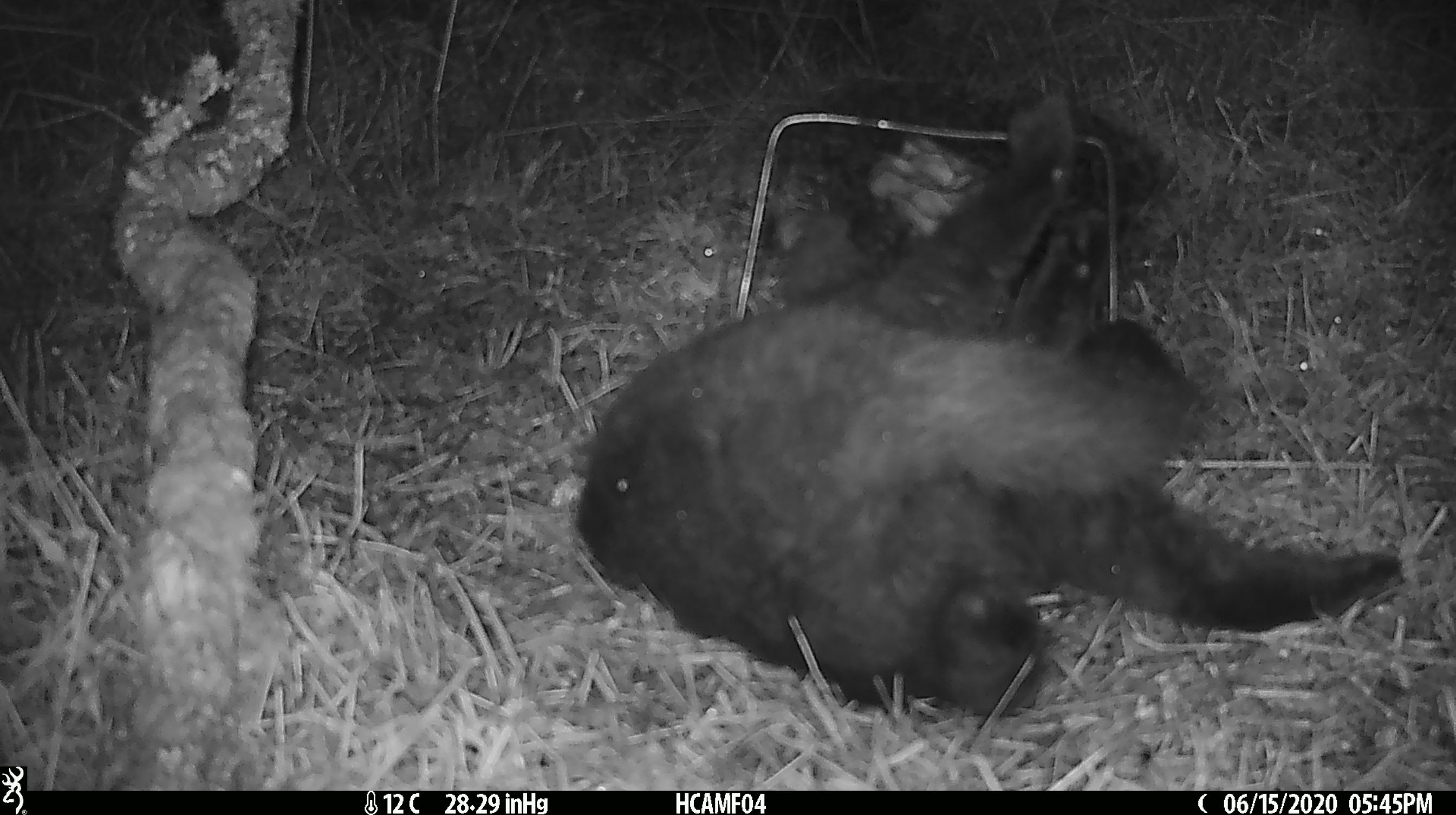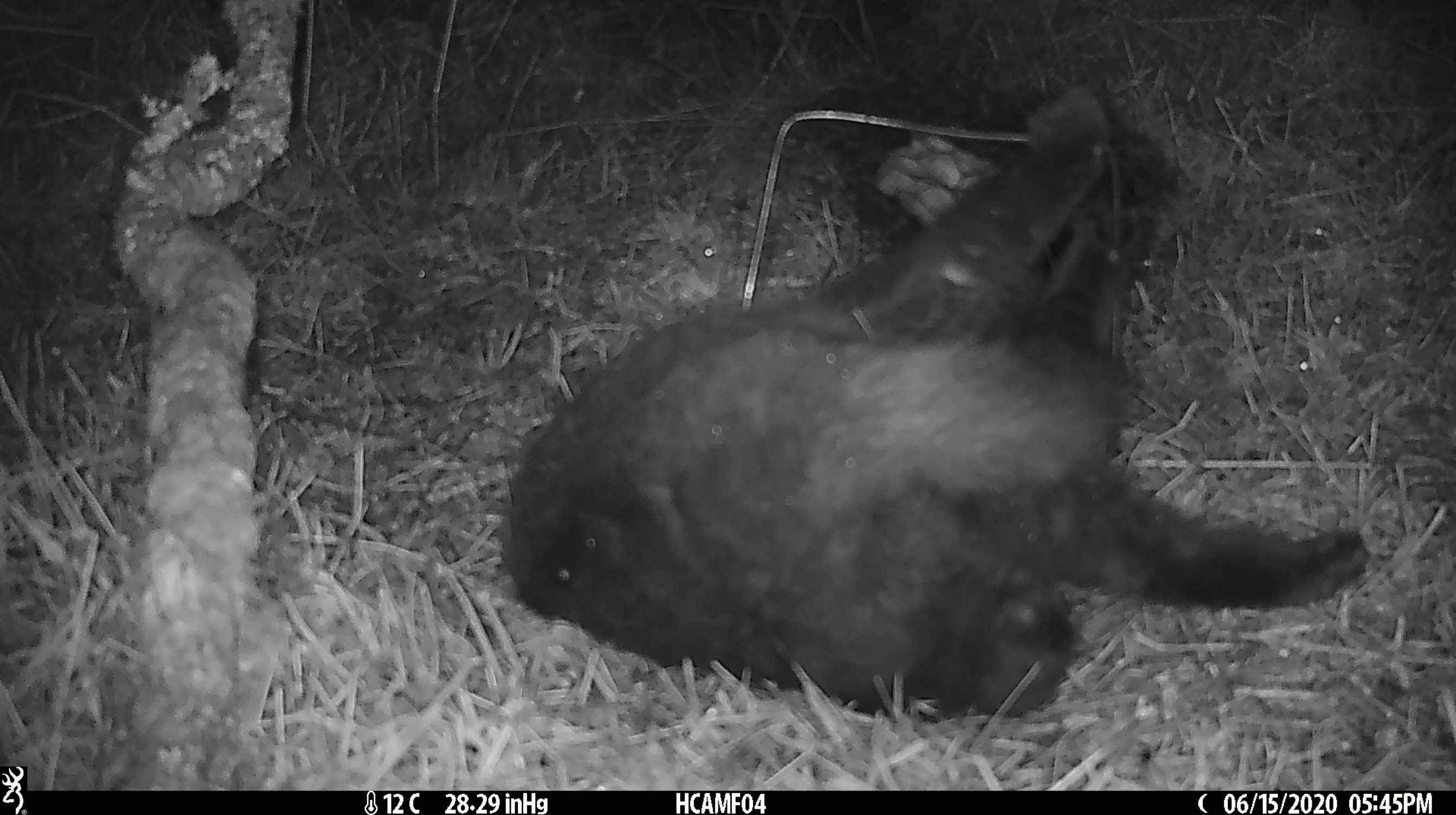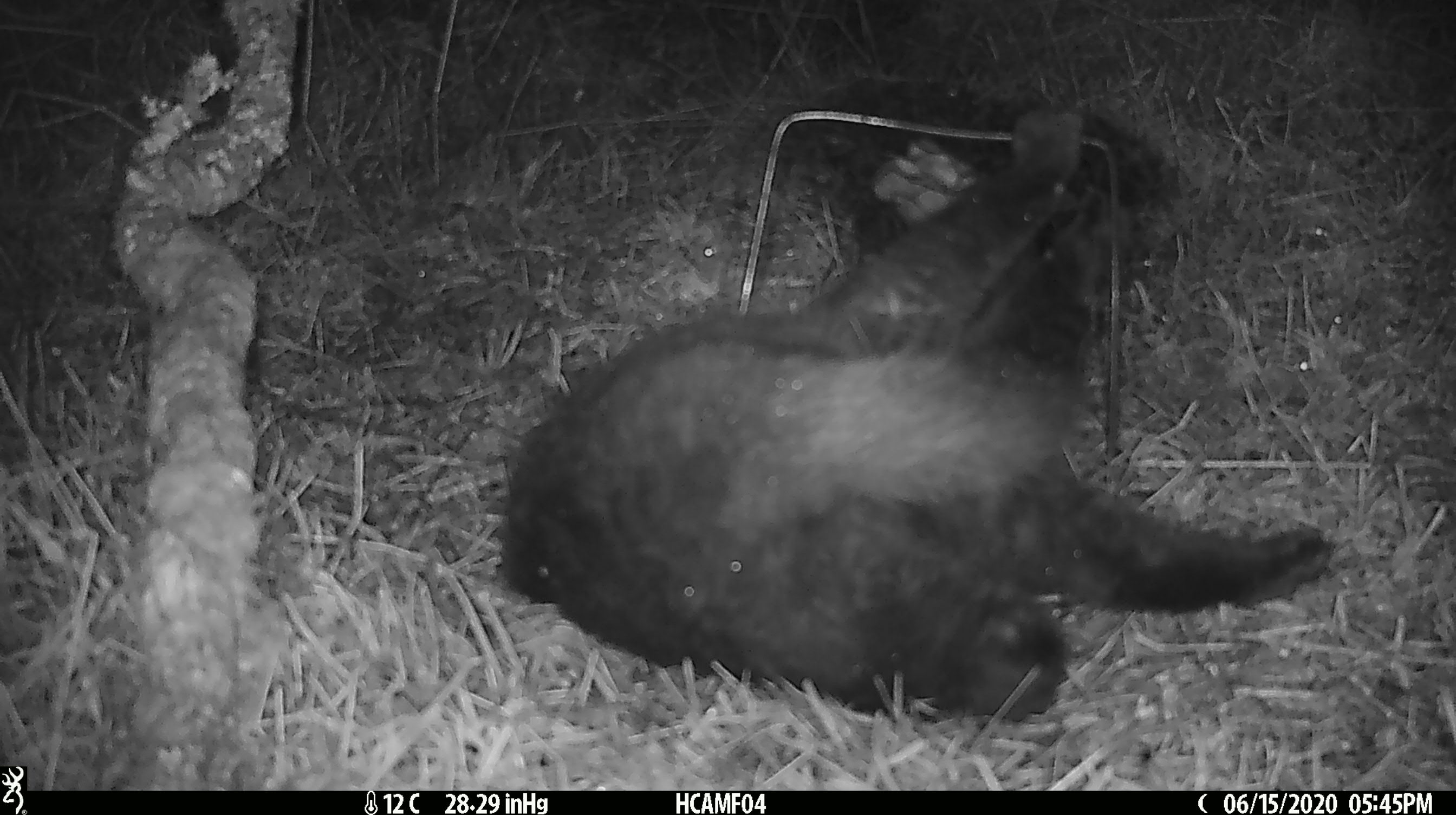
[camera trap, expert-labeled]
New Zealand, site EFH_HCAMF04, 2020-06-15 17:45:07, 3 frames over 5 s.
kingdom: Animalia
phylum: Chordata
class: Mammalia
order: Carnivora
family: Felidae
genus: Felis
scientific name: Felis catus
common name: domestic cat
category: cat